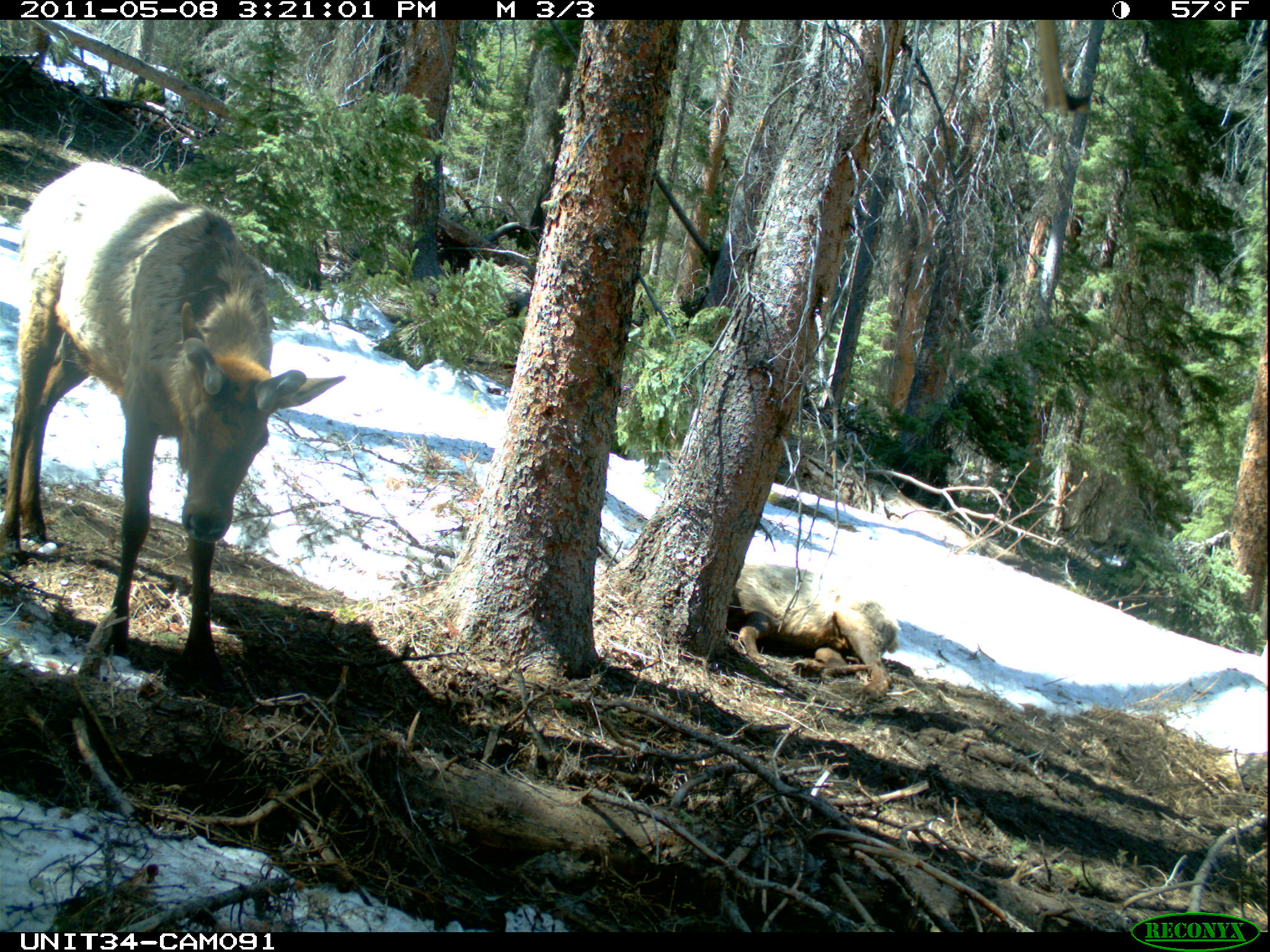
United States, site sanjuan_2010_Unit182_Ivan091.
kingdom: Animalia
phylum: Chordata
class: Mammalia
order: Artiodactyla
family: Cervidae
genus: Cervus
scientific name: Cervus elaphus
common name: red deer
Cervus elaphus (red deer).